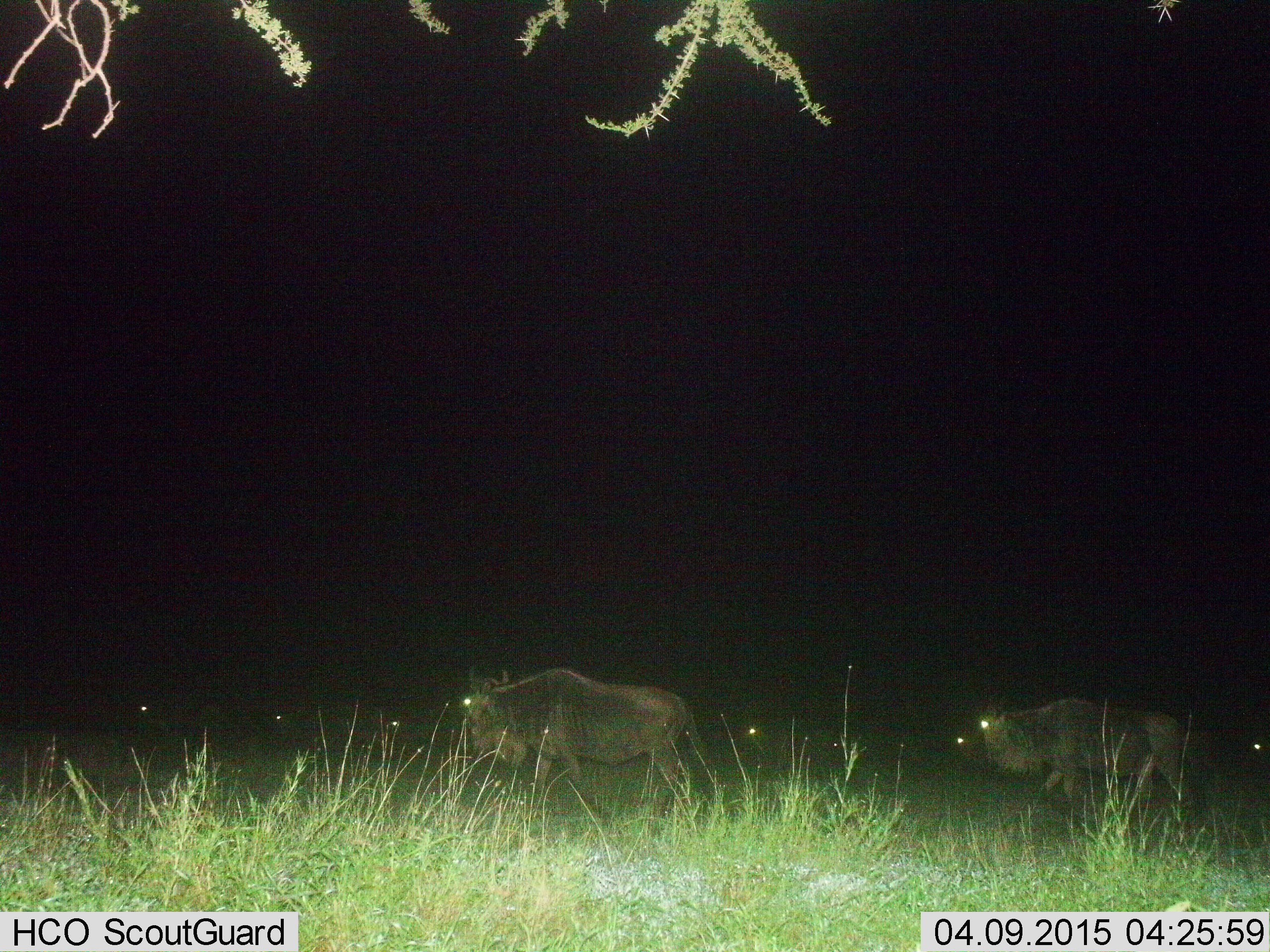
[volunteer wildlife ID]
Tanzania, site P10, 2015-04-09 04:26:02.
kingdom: Animalia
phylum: Chordata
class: Mammalia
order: Artiodactyla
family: Bovidae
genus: Connochaetes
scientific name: Connochaetes taurinus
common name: blue wildebeest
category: wildebeest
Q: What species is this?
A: Wildebeest (blue wildebeest) (Connochaetes taurinus).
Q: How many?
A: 8.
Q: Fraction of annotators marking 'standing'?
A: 20%.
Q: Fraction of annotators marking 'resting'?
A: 0%.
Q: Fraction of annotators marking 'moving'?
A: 90%.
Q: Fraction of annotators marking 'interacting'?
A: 0%.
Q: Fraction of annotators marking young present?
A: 0%.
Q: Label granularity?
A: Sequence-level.